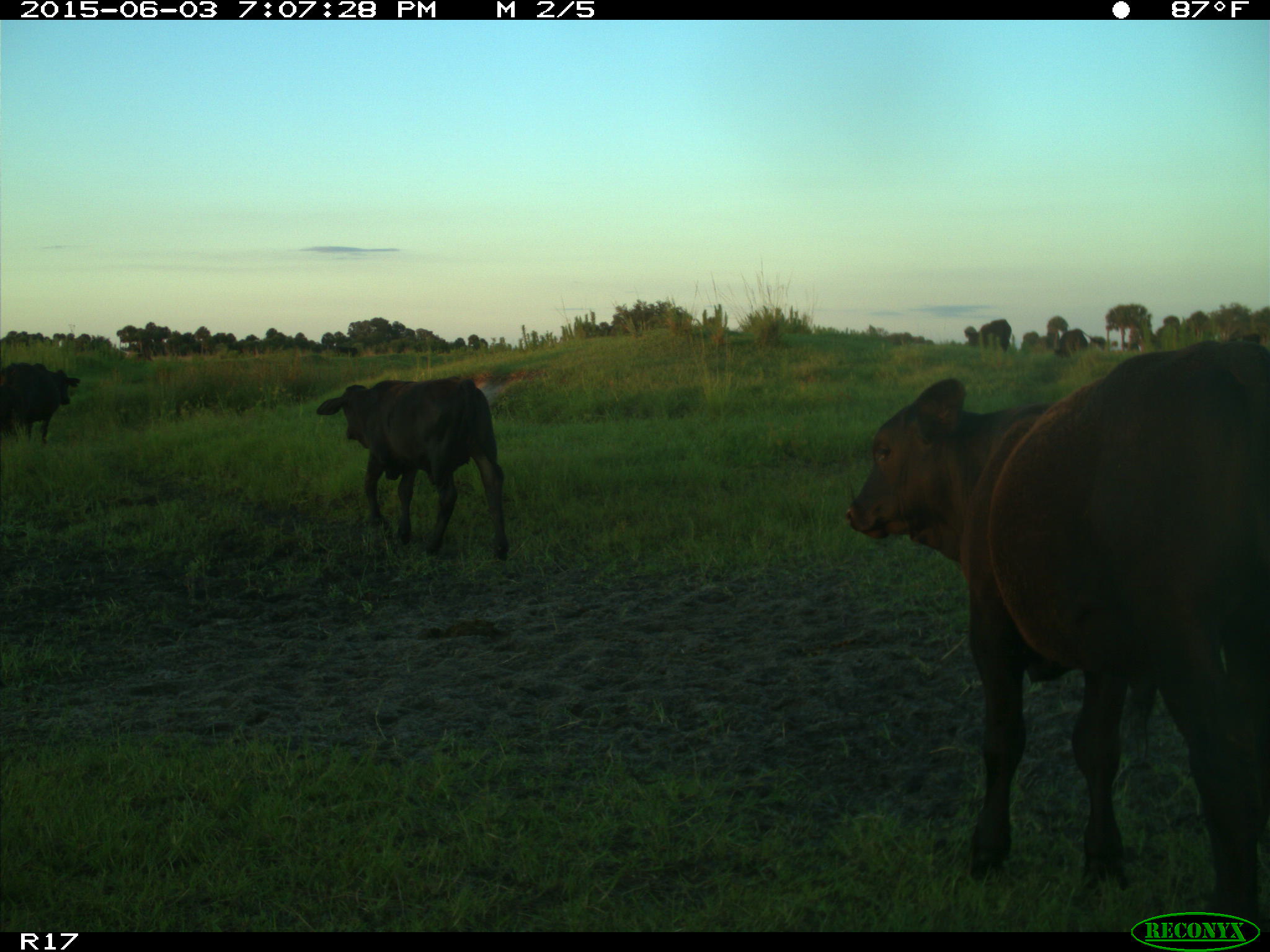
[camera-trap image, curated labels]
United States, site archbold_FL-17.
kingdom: Animalia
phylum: Chordata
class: Mammalia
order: Artiodactyla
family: Bovidae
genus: Bos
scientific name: Bos taurus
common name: domestic cow